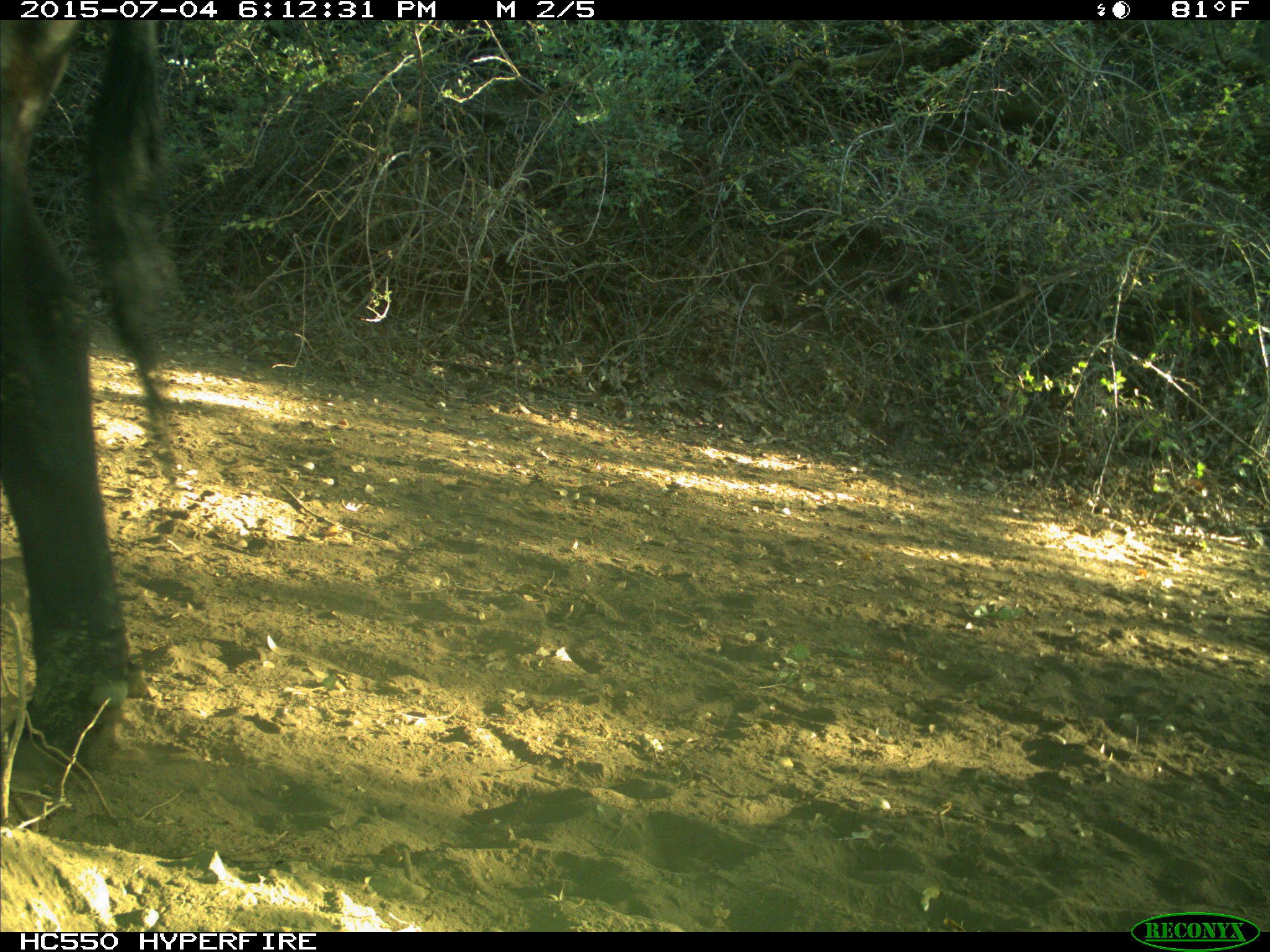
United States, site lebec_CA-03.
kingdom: Animalia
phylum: Chordata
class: Mammalia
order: Artiodactyla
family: Bovidae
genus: Bos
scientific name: Bos taurus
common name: domestic cow